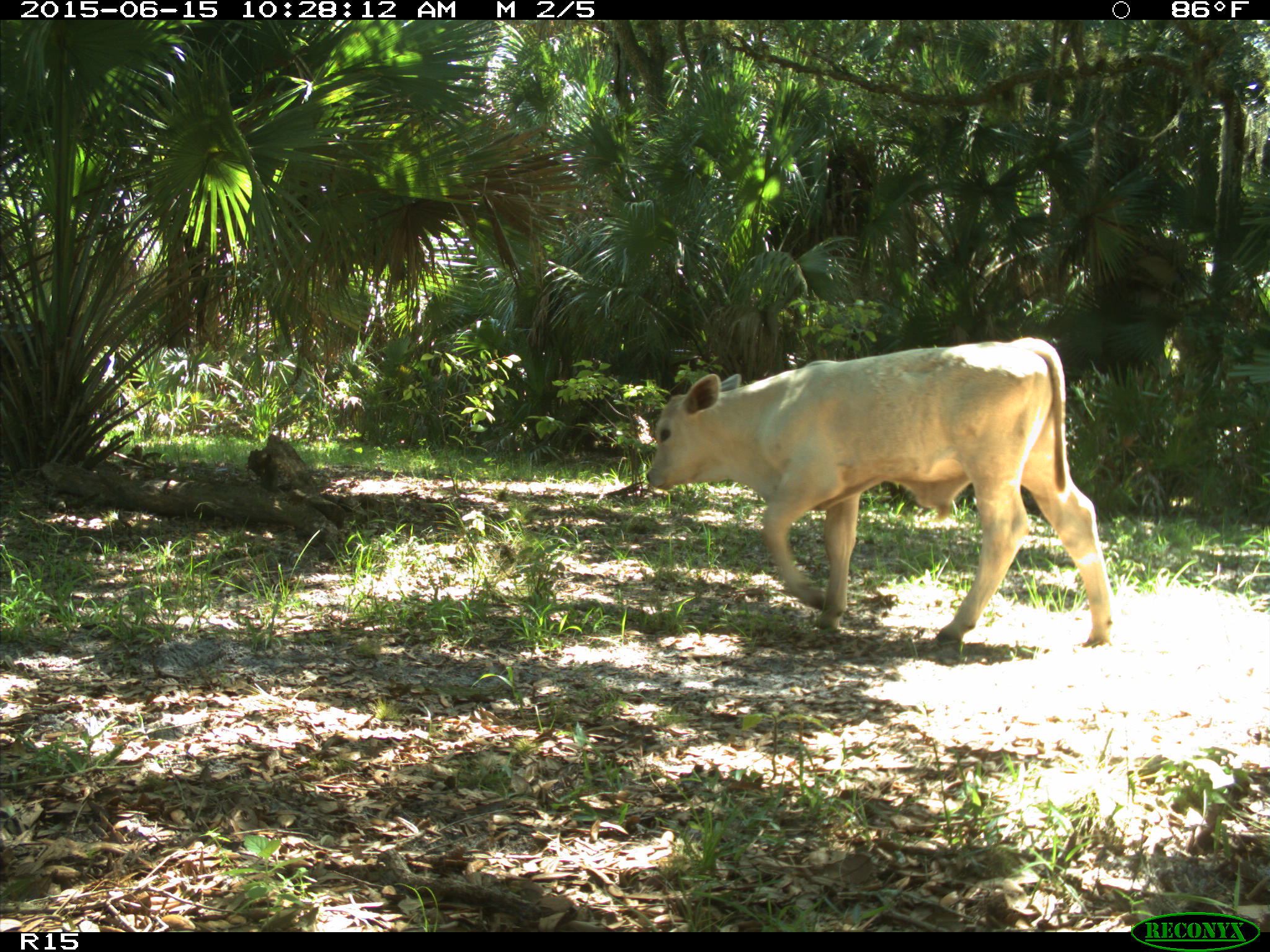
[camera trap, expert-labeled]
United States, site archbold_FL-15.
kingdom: Animalia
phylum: Chordata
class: Mammalia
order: Artiodactyla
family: Bovidae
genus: Bos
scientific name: Bos taurus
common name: domestic cow